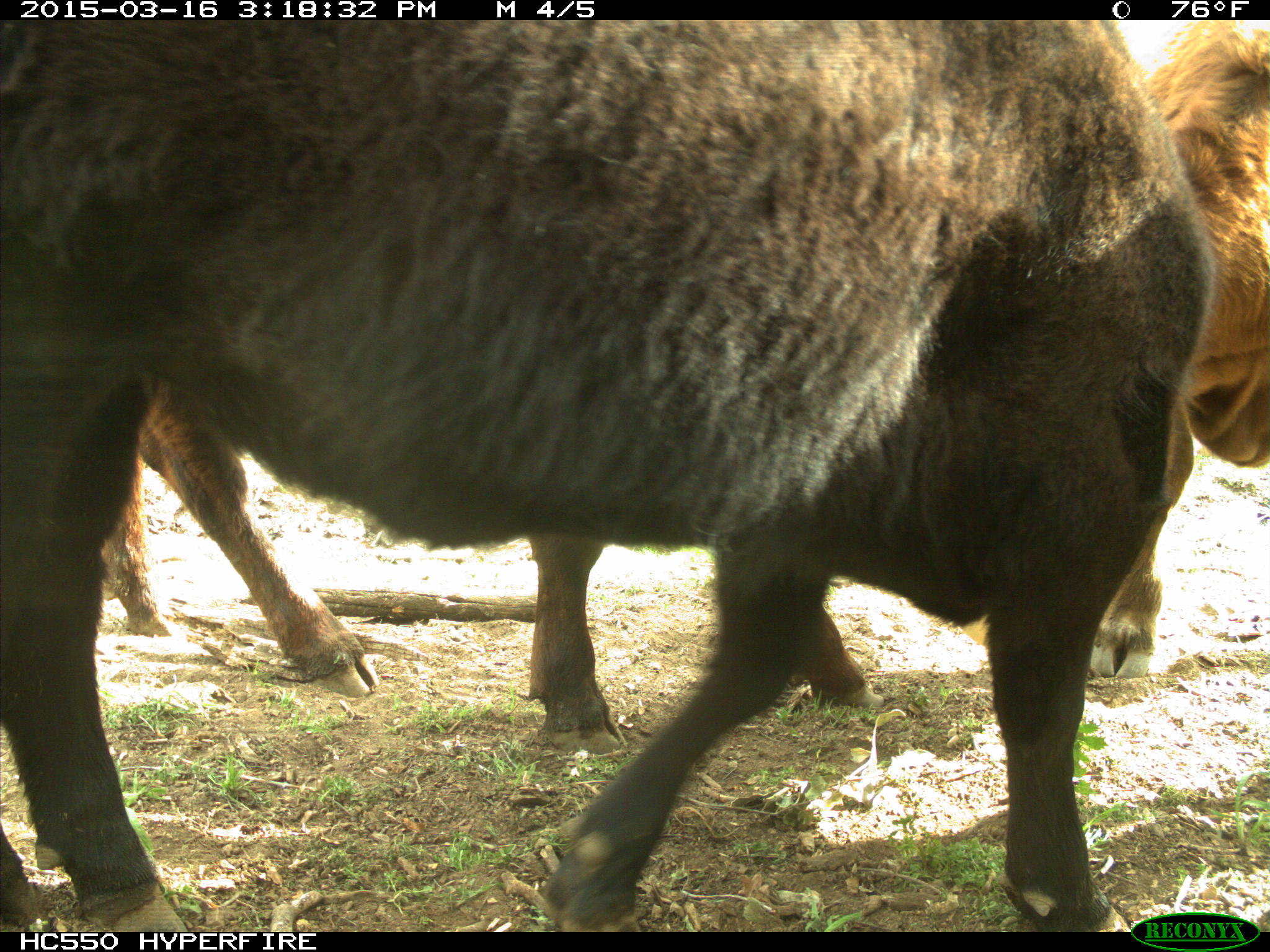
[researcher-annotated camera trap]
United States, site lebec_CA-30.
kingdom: Animalia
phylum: Chordata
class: Mammalia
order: Artiodactyla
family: Bovidae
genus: Bos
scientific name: Bos taurus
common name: domestic cow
Bos taurus (domestic cow).